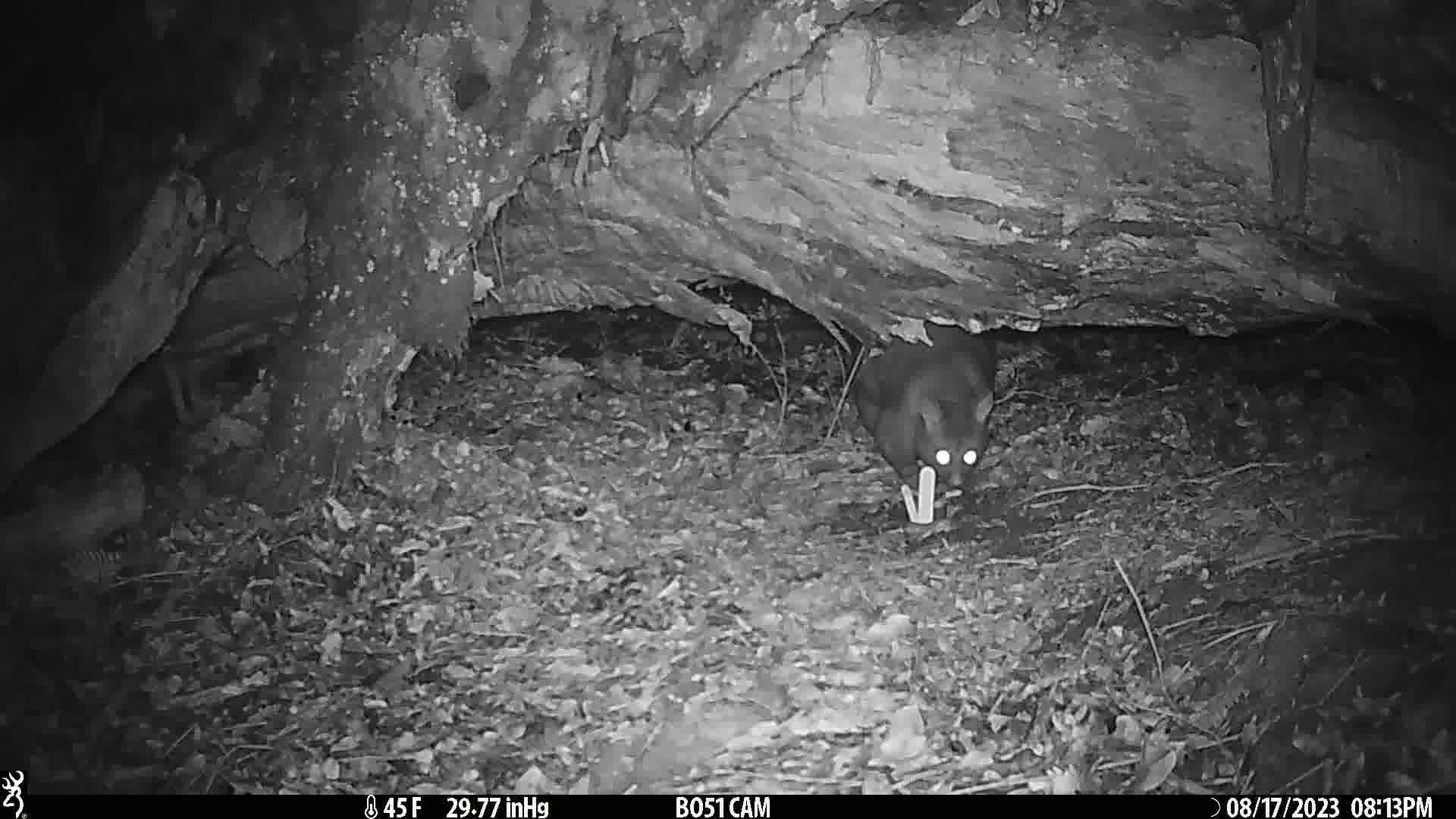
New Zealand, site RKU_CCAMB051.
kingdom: Animalia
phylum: Chordata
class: Mammalia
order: Diprotodontia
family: Phalangeridae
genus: Trichosurus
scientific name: Trichosurus vulpecula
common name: common brushtail possum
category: possum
Possum (common brushtail possum) (Trichosurus vulpecula).